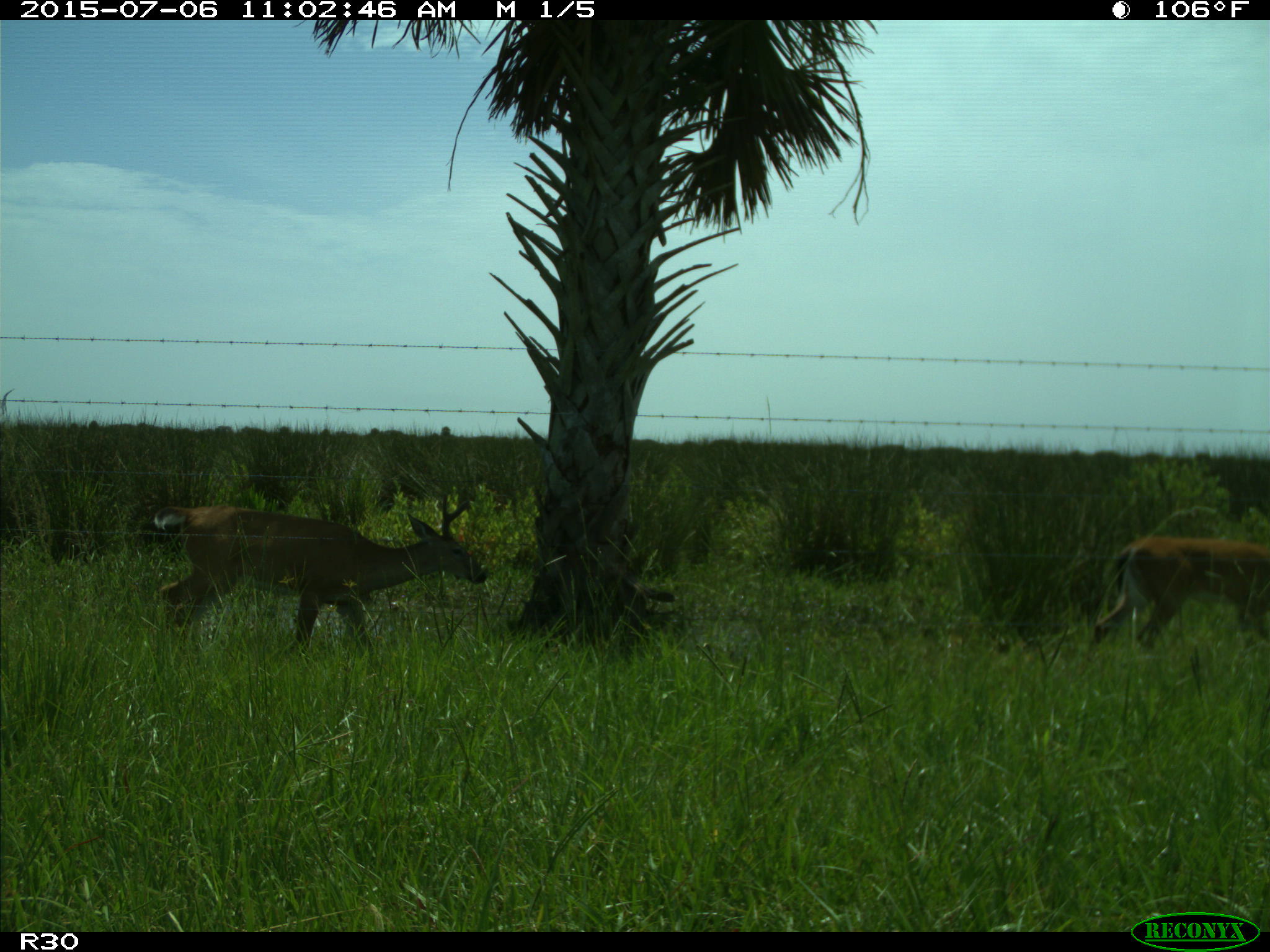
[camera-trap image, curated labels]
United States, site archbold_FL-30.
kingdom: Animalia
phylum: Chordata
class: Mammalia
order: Artiodactyla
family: Cervidae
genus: Odocoileus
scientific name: Odocoileus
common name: deer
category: unidentified deer